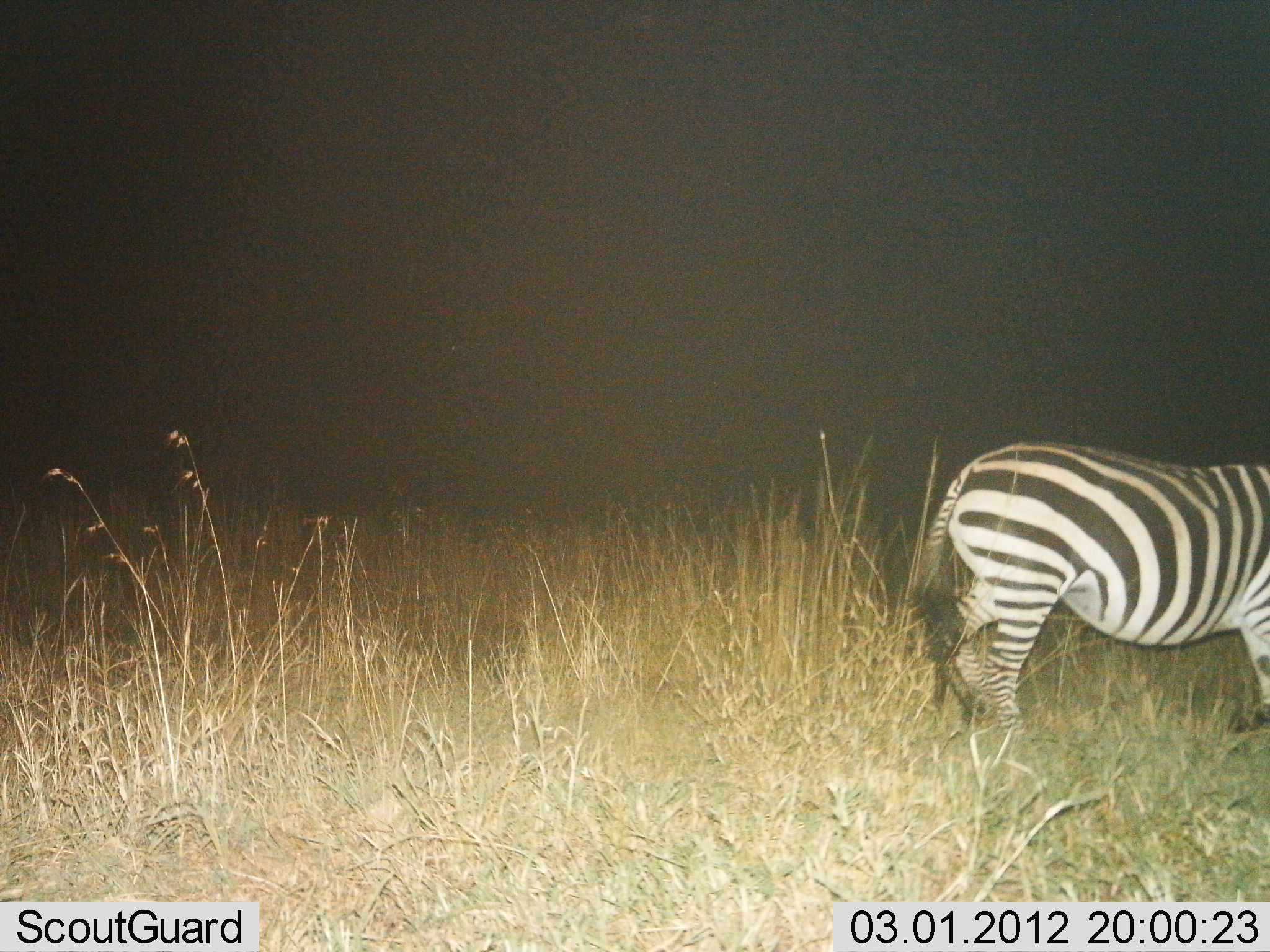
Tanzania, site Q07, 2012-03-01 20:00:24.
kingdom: Animalia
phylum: Chordata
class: Mammalia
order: Perissodactyla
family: Equidae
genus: Equus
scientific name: Equus quagga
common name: plains zebra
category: zebra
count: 1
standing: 69%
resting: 0%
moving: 31%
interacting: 0%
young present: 0%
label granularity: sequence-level